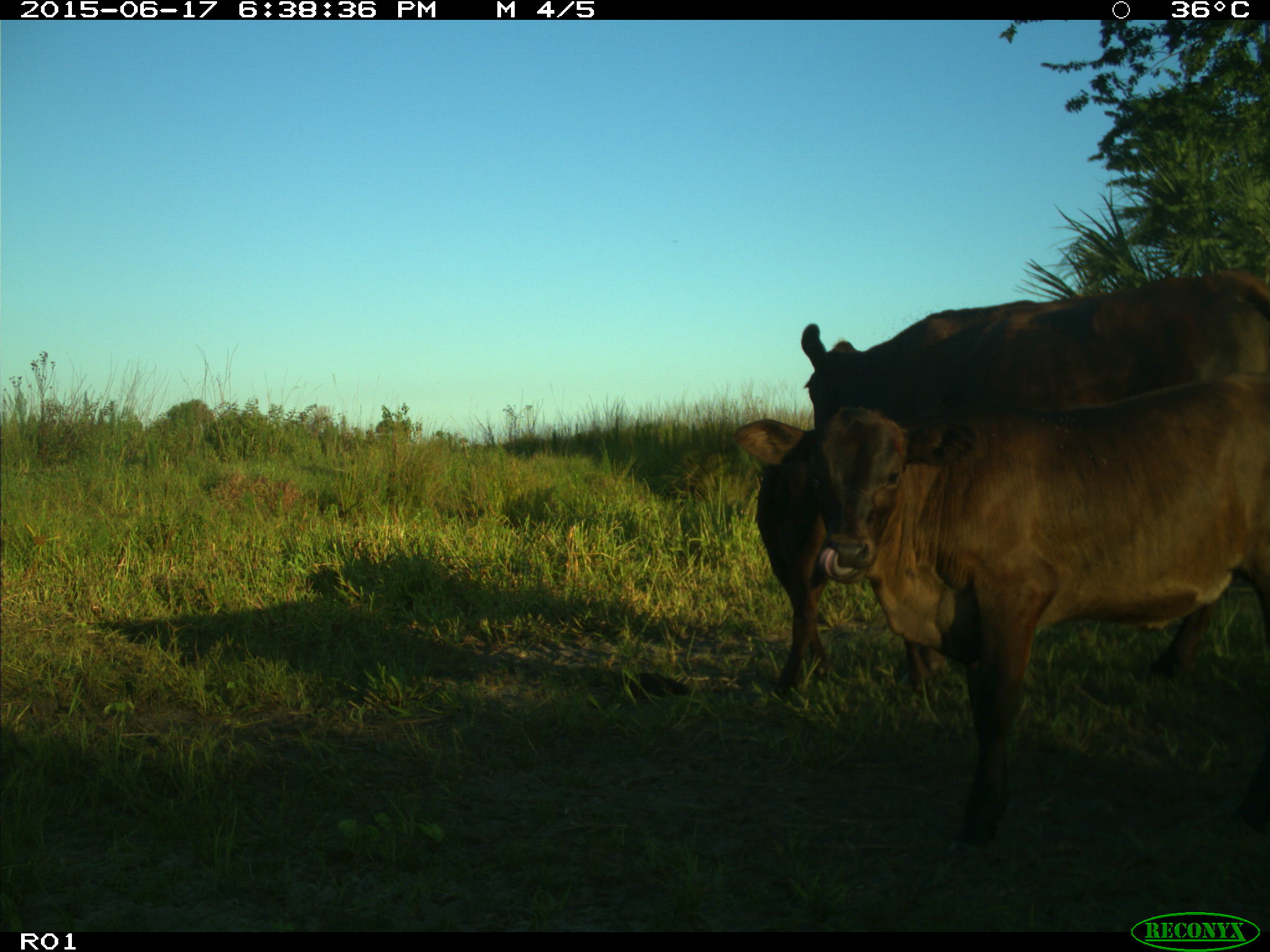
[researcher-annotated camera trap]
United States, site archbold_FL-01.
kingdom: Animalia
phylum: Chordata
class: Mammalia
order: Artiodactyla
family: Bovidae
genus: Bos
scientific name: Bos taurus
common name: domestic cow